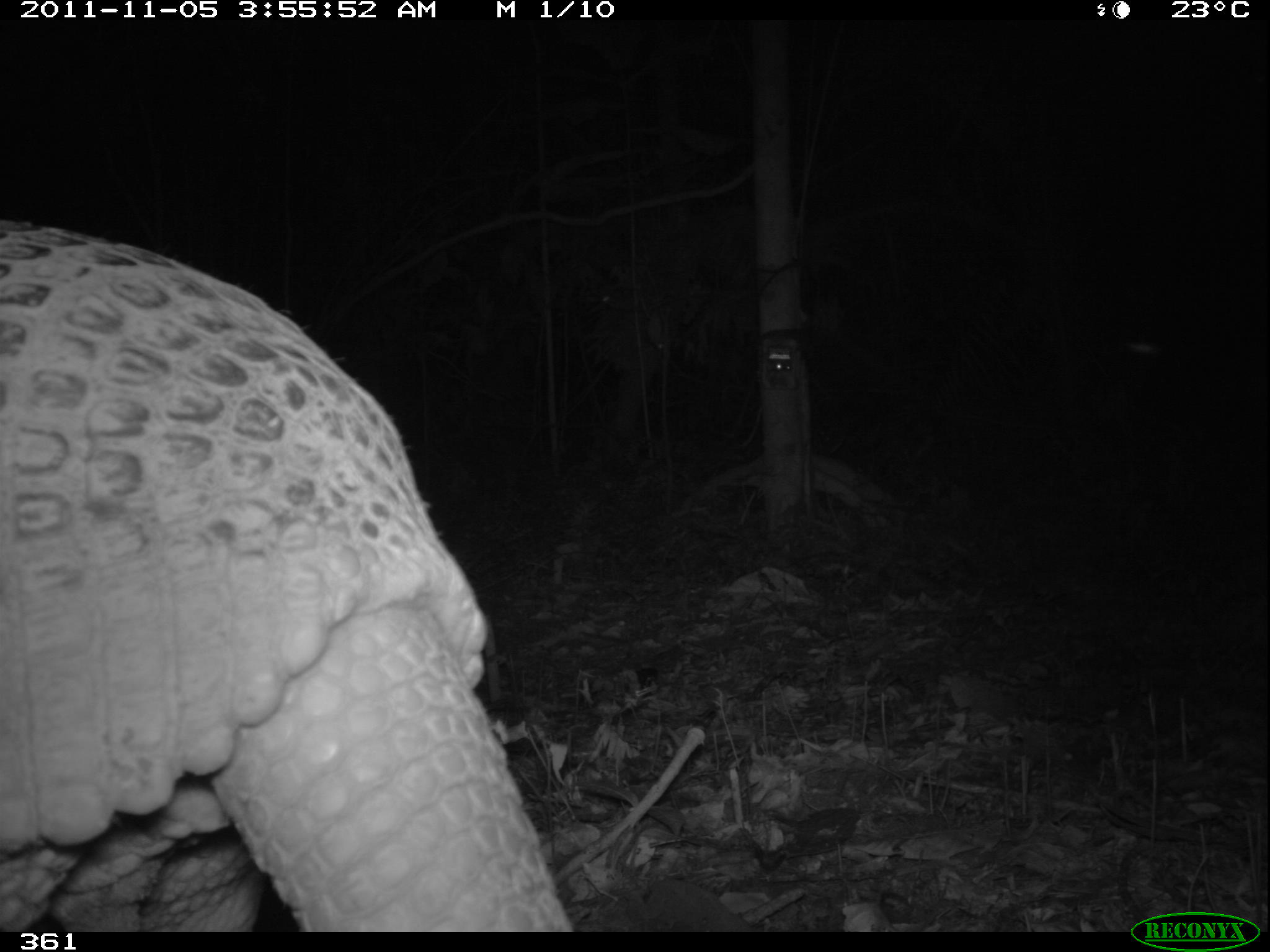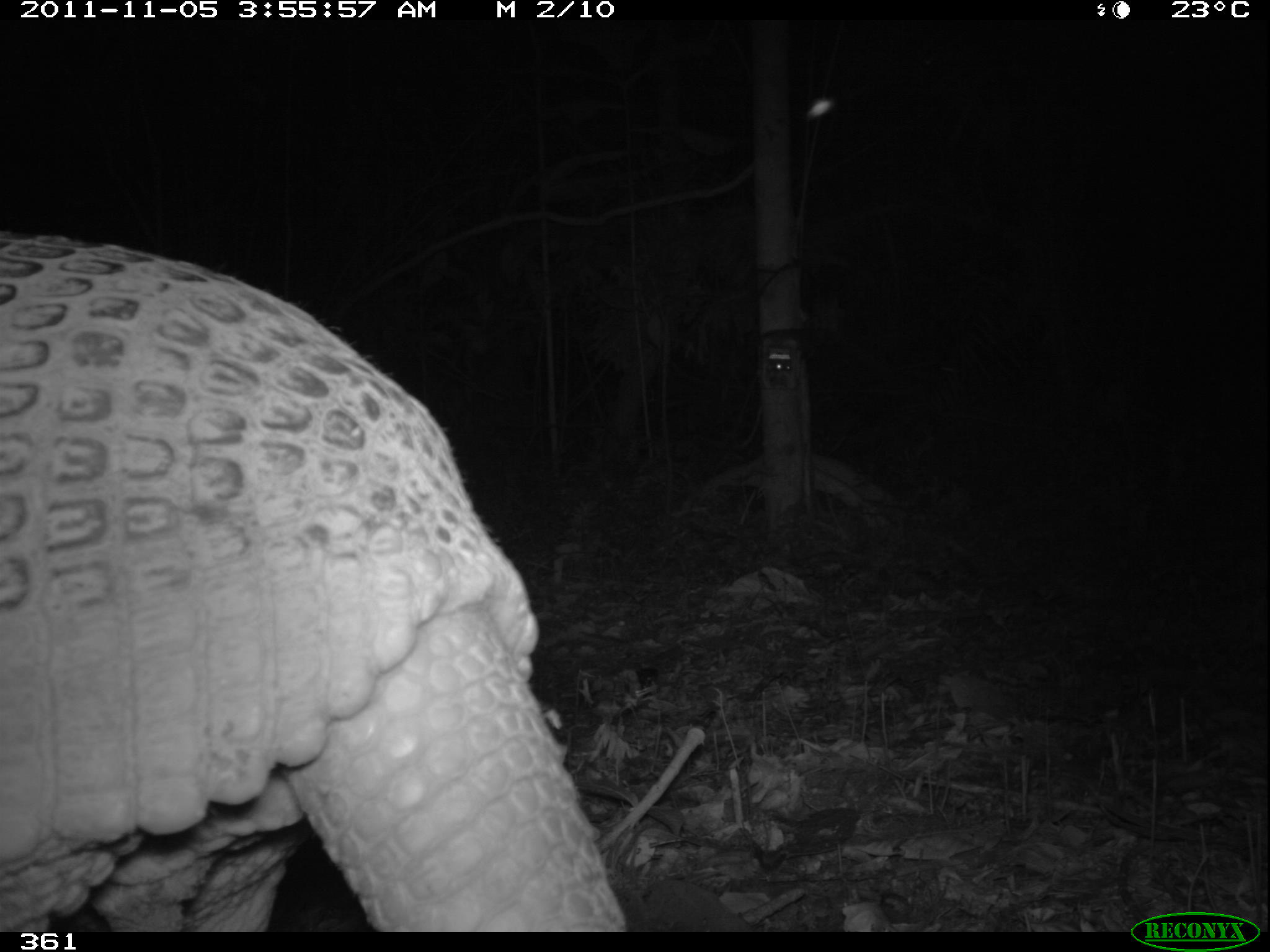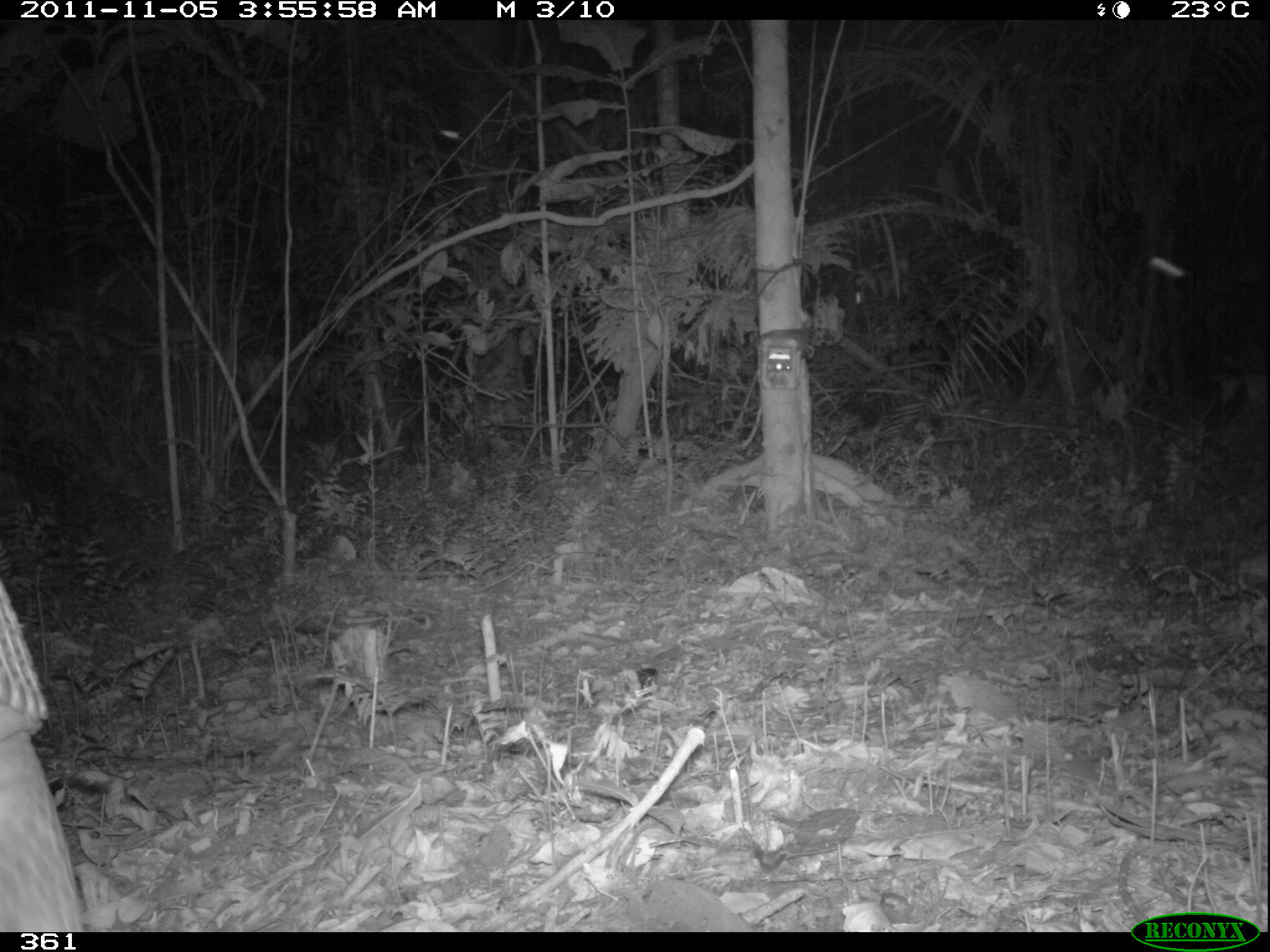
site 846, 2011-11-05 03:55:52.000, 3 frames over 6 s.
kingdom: Animalia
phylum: Chordata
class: Mammalia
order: Cingulata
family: Chlamyphoridae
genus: Priodontes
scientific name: Priodontes maximus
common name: giant armadillo